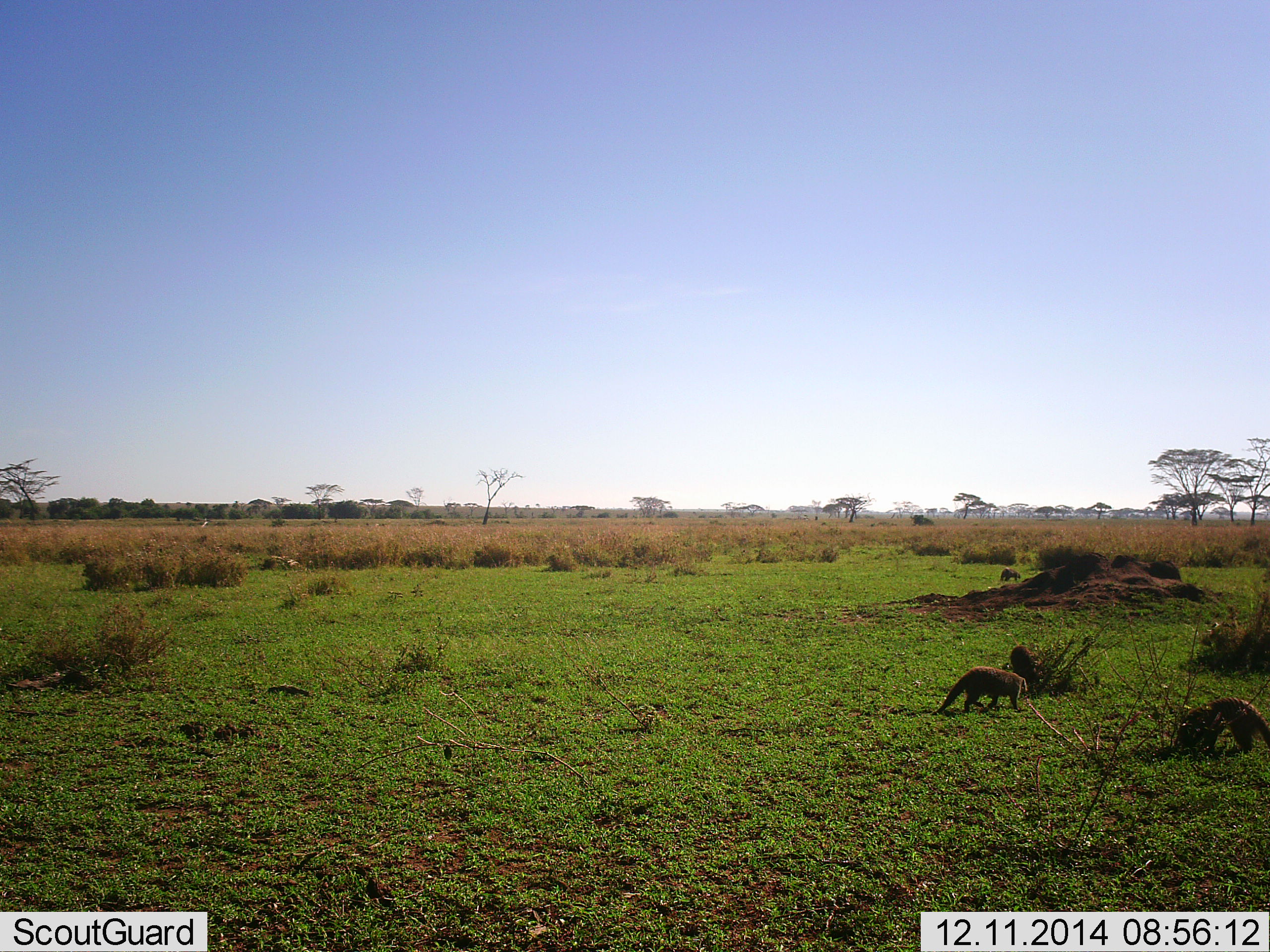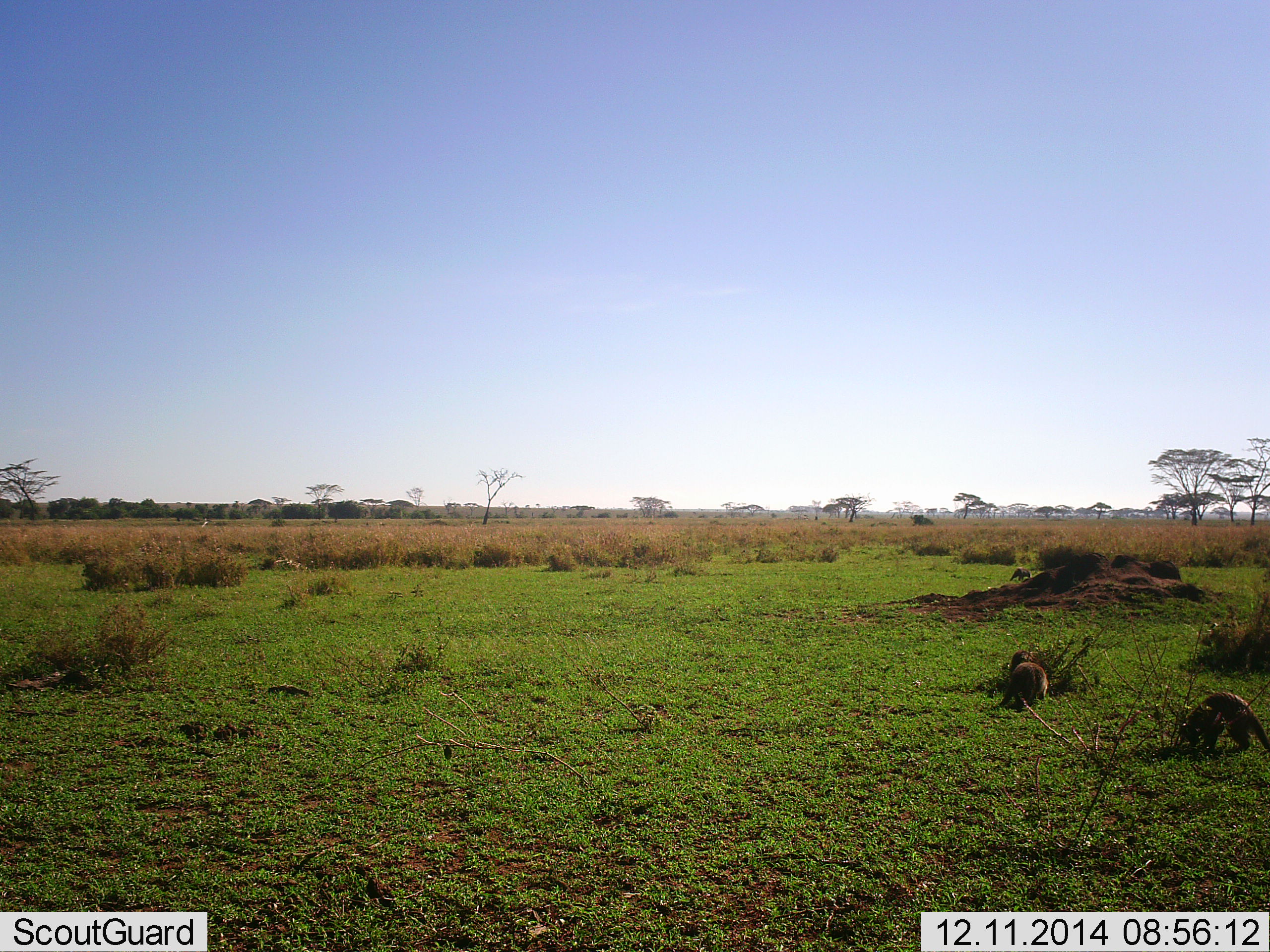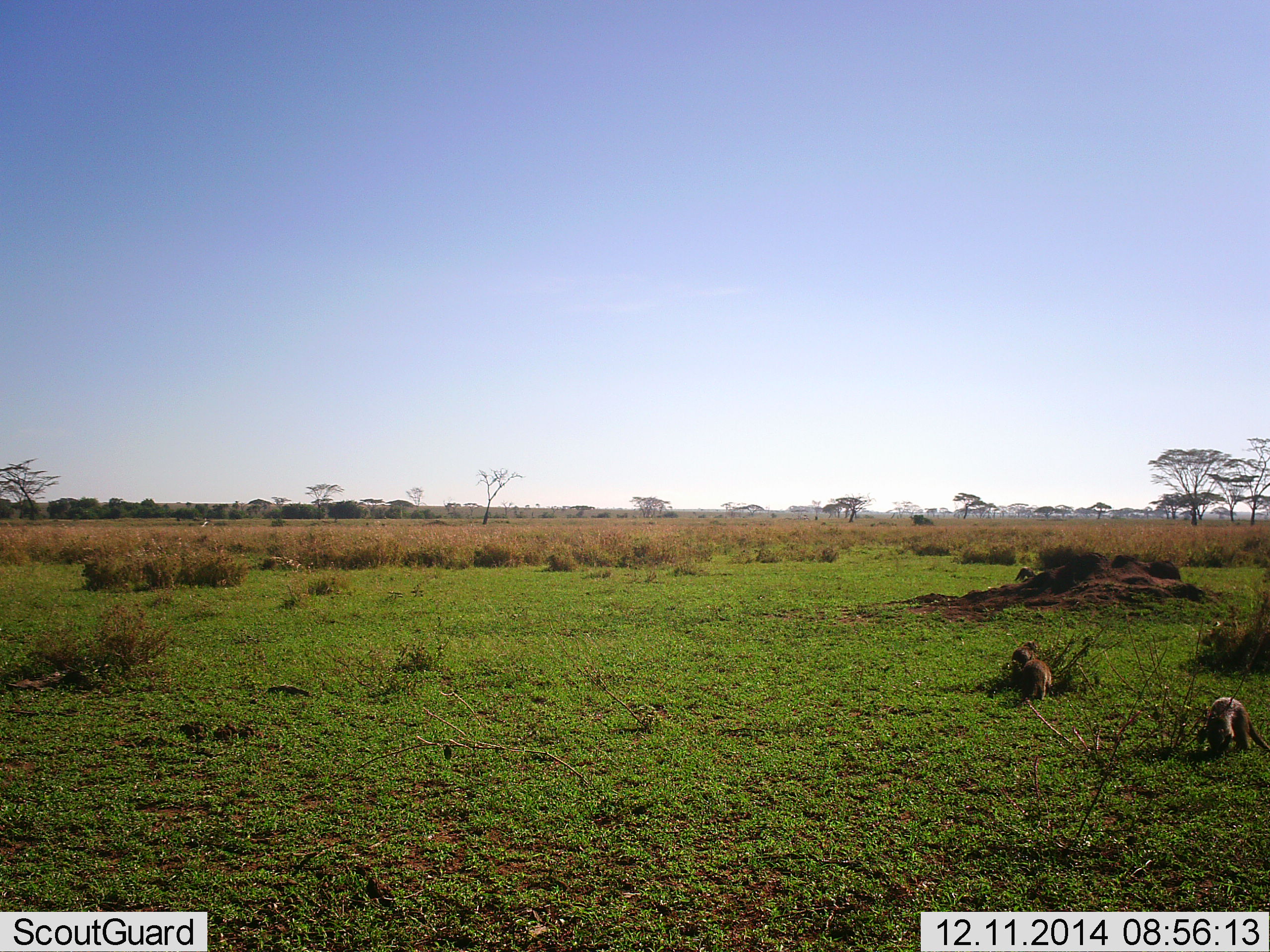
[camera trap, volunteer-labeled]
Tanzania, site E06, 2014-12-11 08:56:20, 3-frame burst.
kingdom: Animalia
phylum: Chordata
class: Mammalia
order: Carnivora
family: Herpestidae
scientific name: Herpestidae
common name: mongoose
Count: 4.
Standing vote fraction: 10%.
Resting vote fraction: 0%.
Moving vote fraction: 100%.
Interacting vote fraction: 10%.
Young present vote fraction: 0%.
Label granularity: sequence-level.